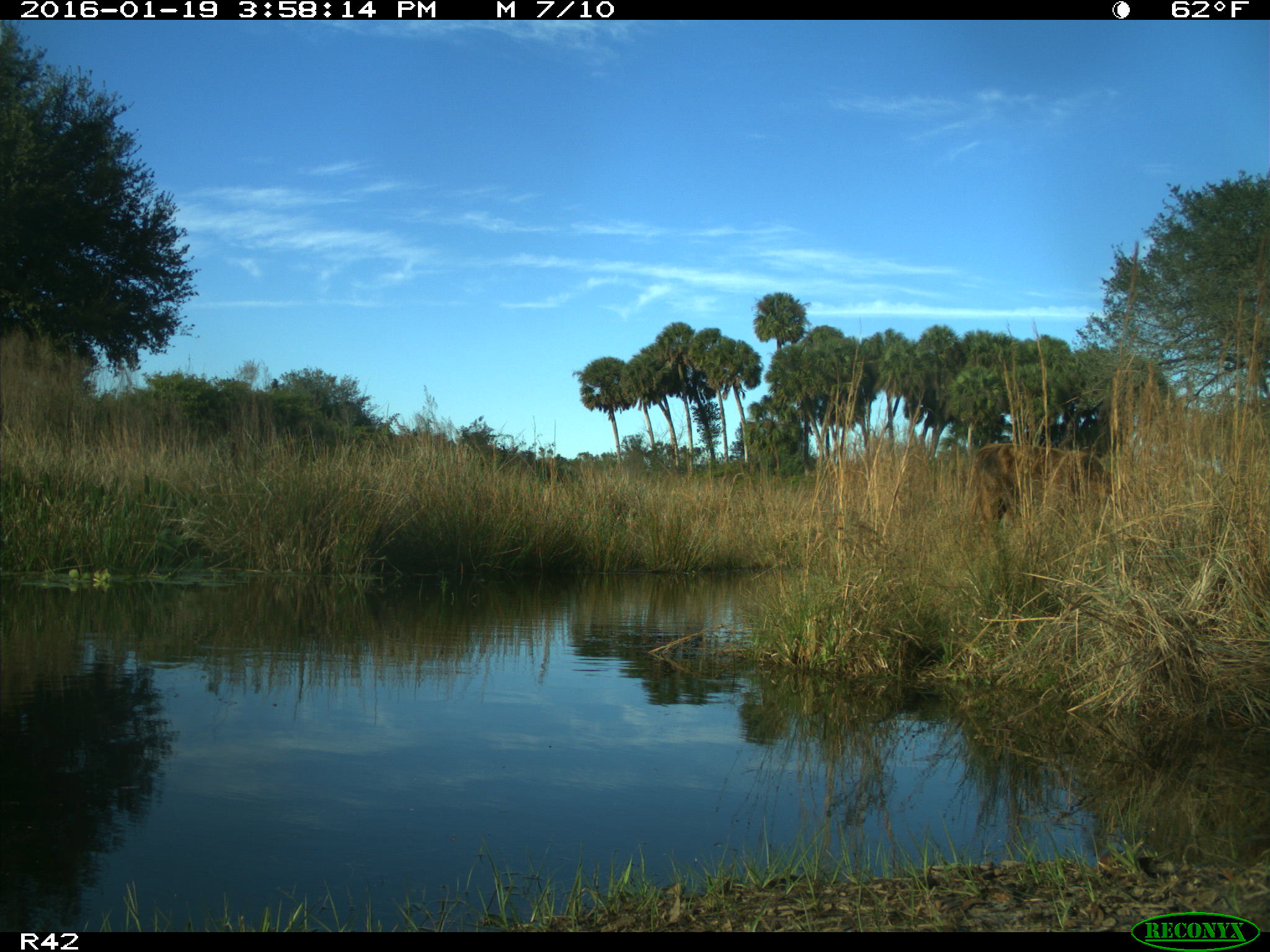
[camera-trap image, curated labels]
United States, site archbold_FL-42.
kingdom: Animalia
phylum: Chordata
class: Mammalia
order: Artiodactyla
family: Bovidae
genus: Bos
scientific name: Bos taurus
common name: domestic cow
Bos taurus (domestic cow).